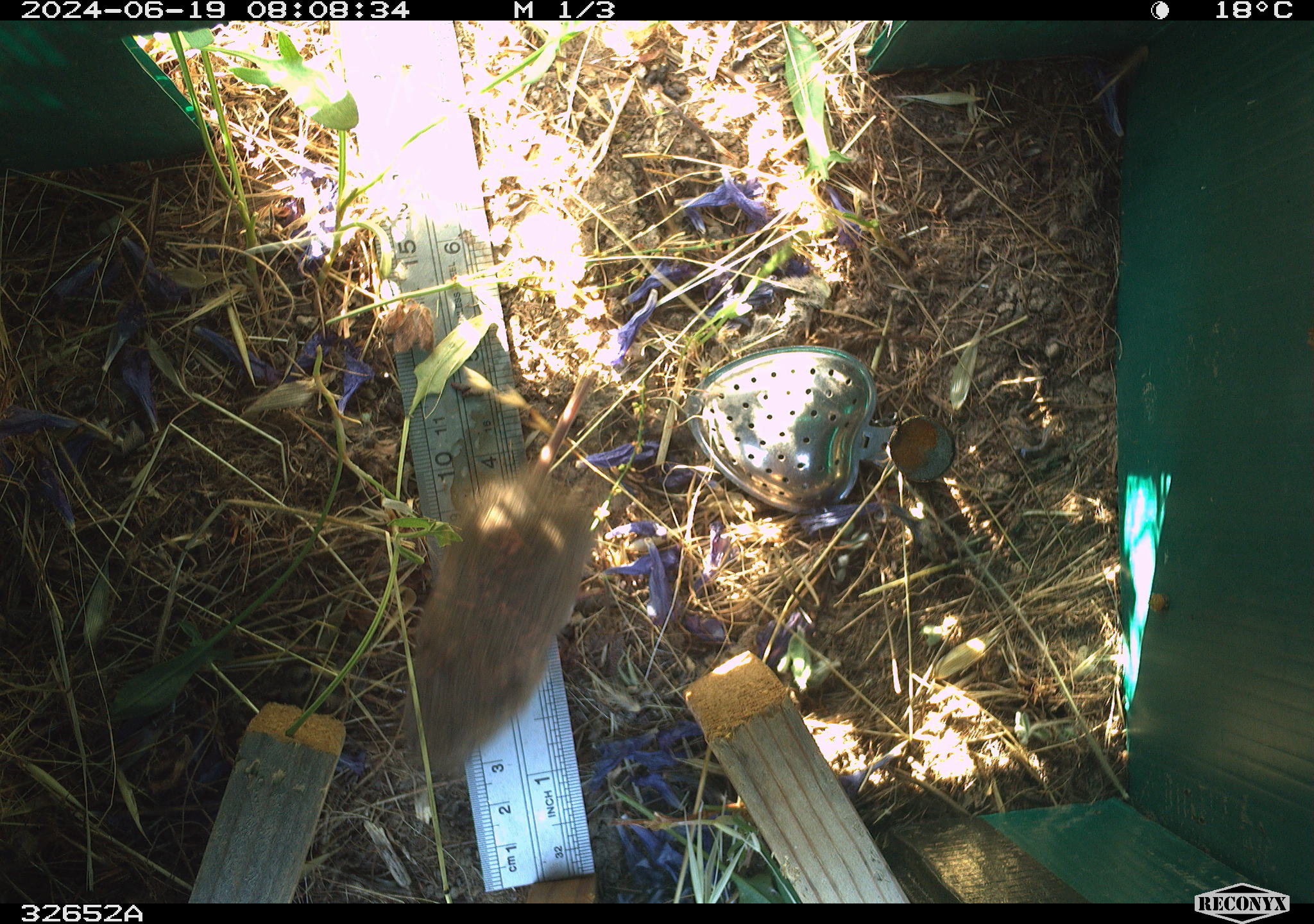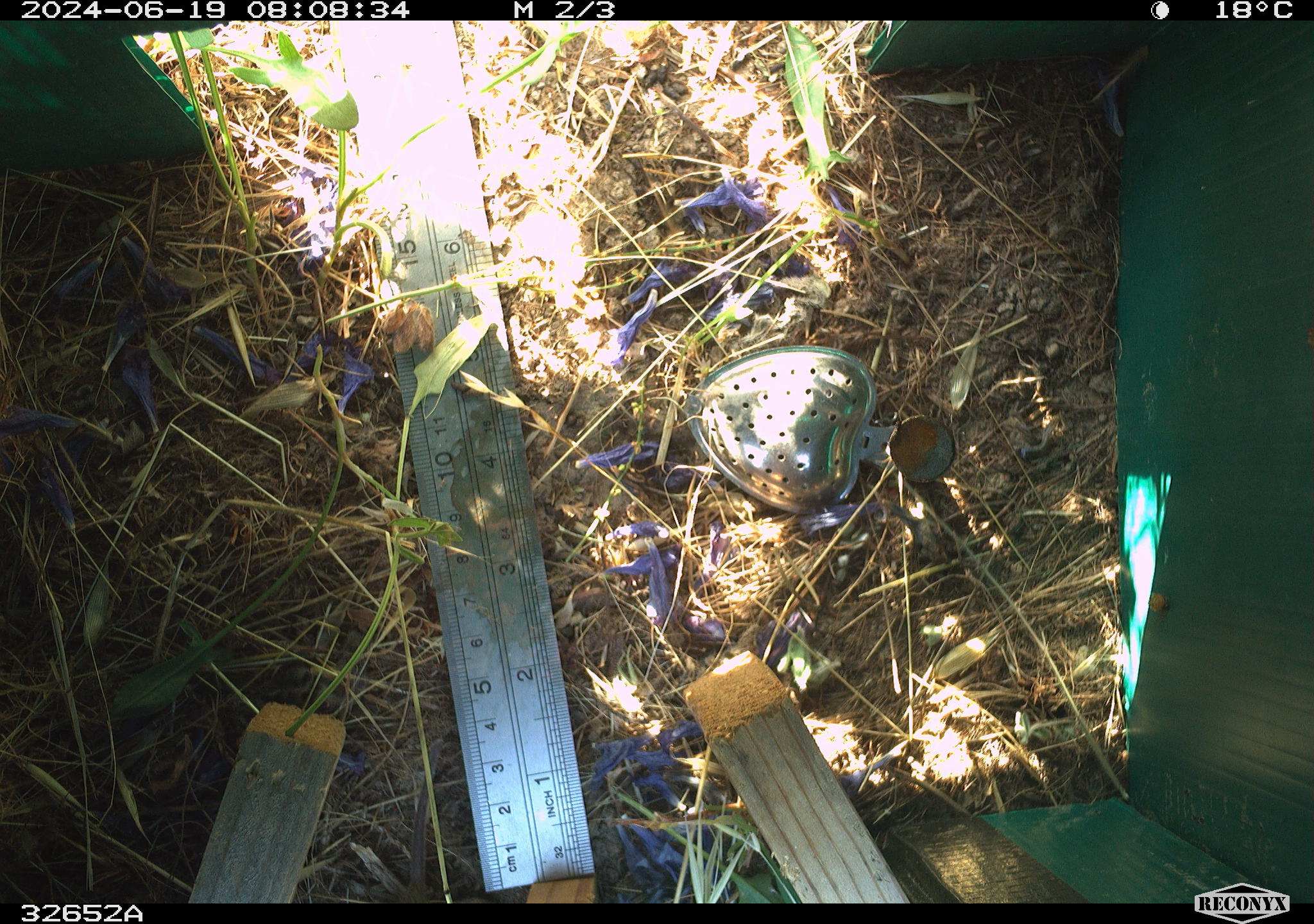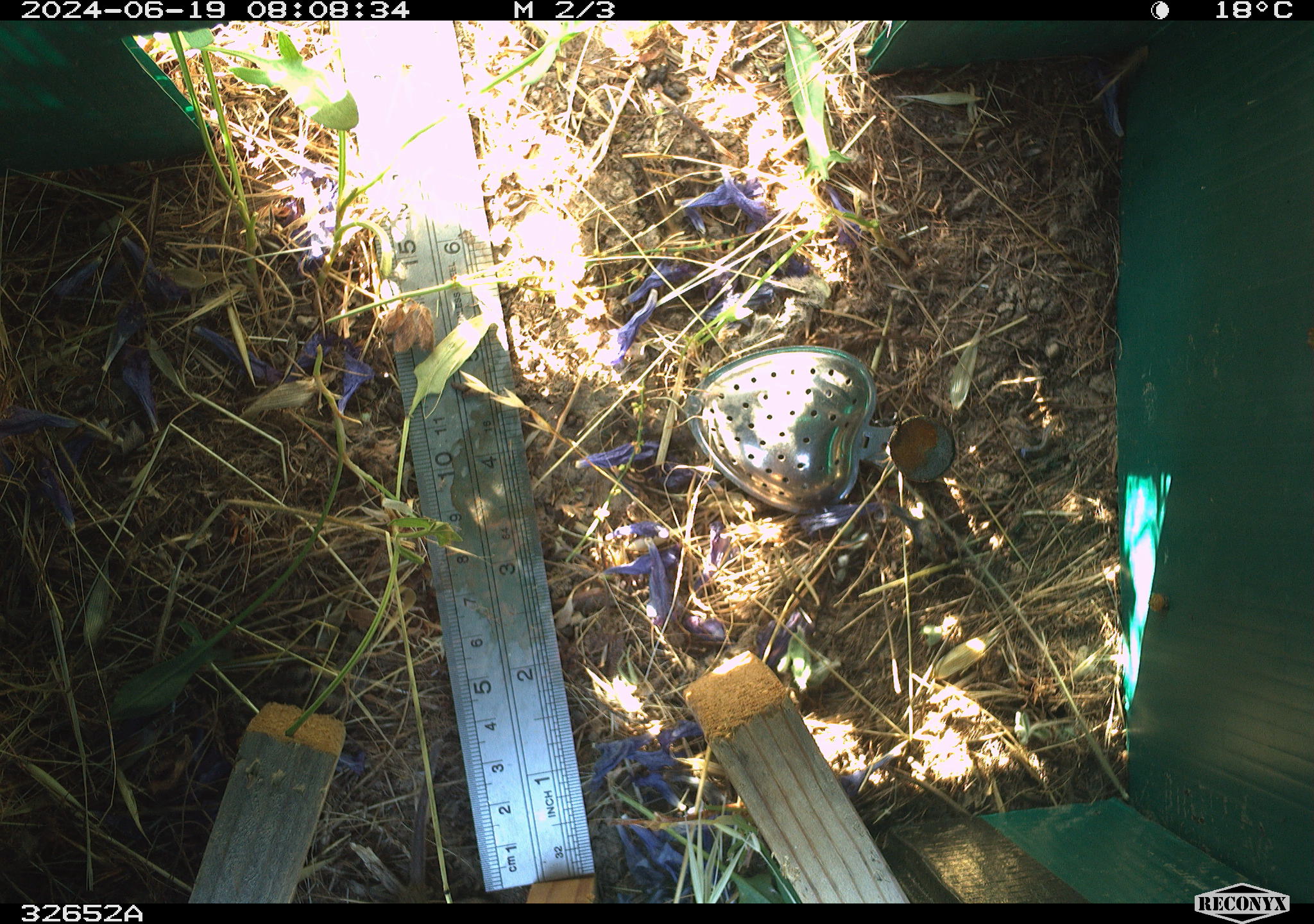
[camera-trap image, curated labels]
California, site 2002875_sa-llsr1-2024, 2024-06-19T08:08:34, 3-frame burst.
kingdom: Animalia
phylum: Chordata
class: Mammalia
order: Rodentia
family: Cricetidae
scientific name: Arvicolinae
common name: voles, lemmings, and muskrats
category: arvicolinae subfamily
Arvicolinae subfamily (voles, lemmings, and muskrats) (Arvicolinae).